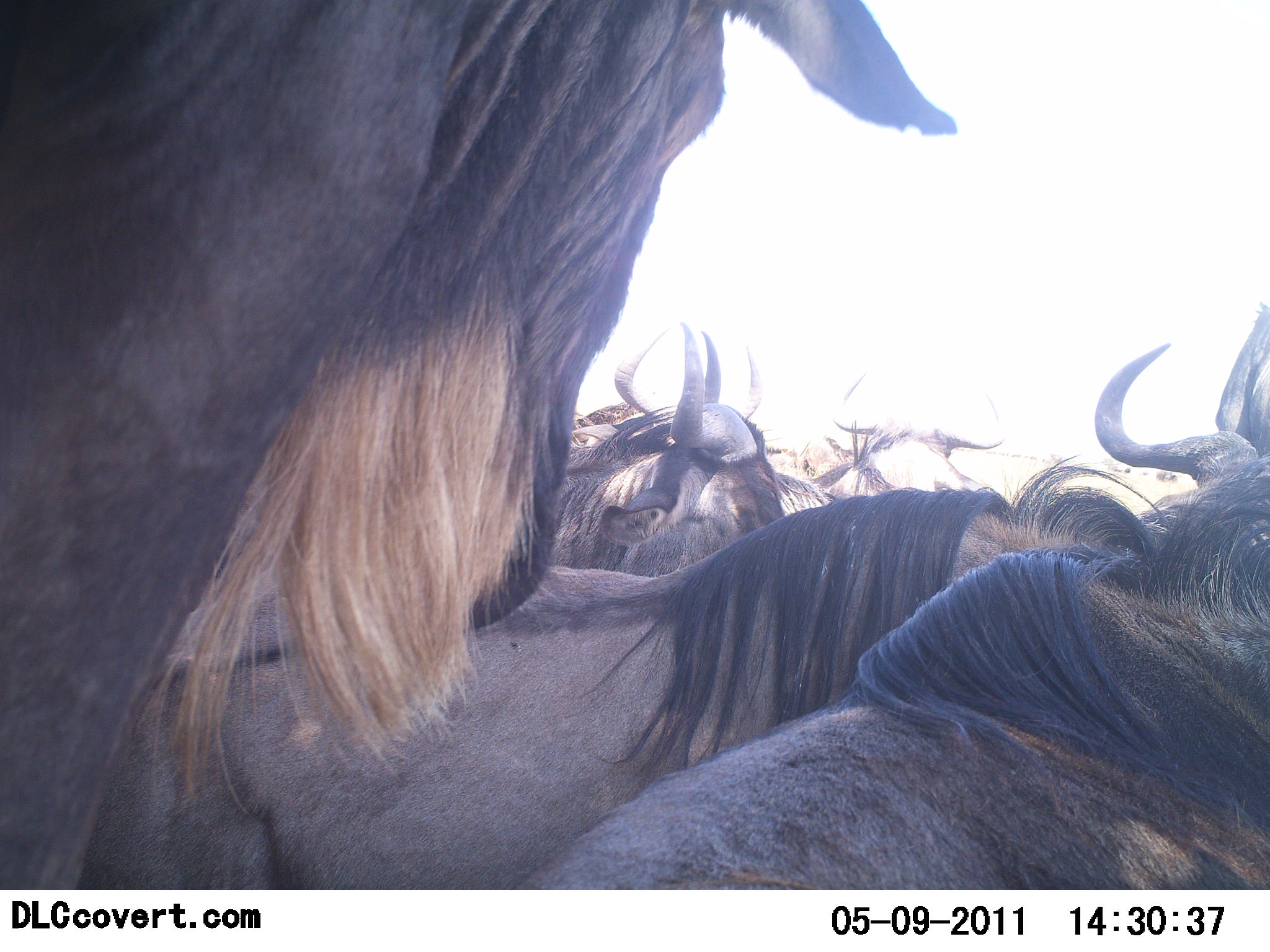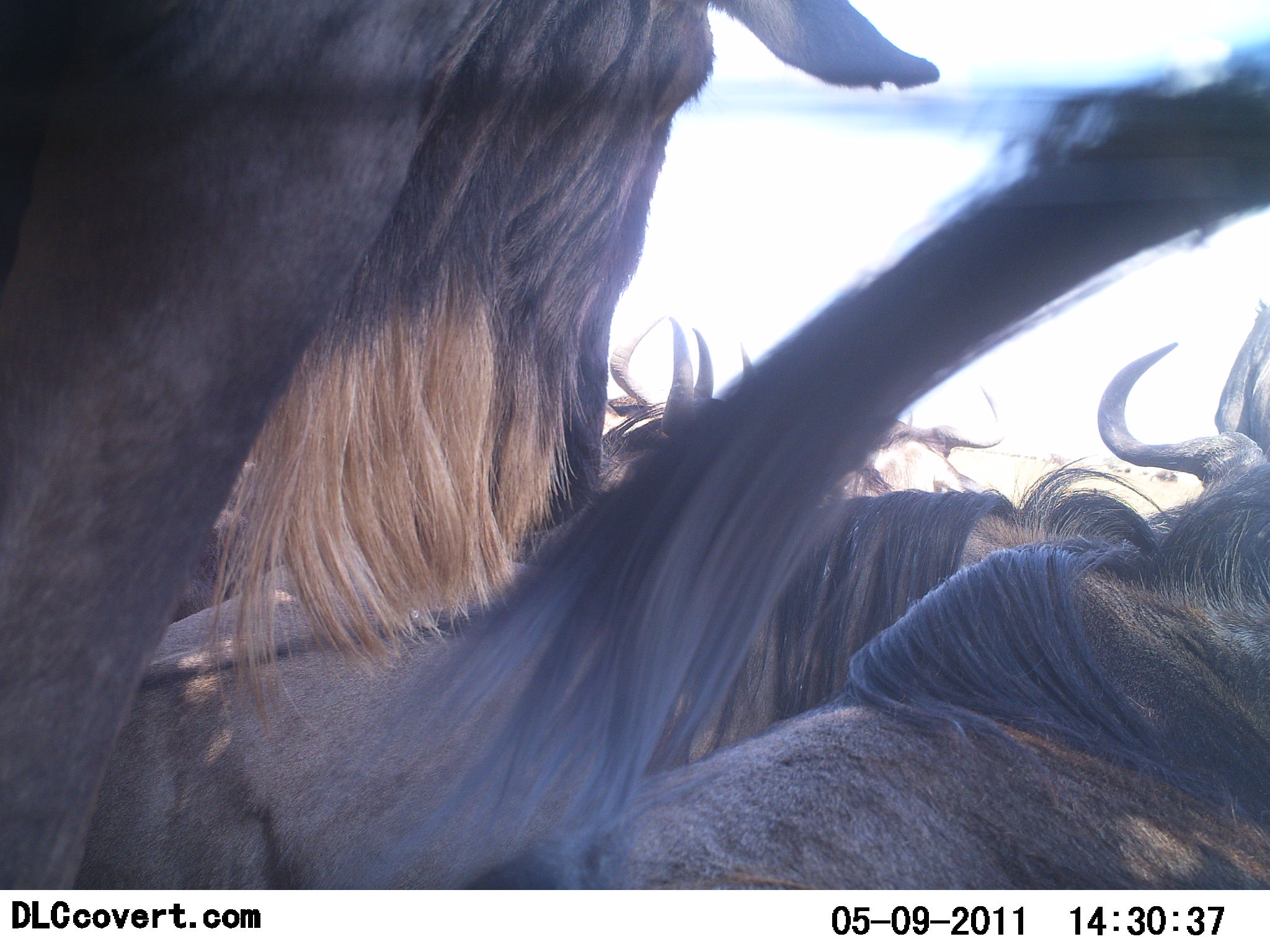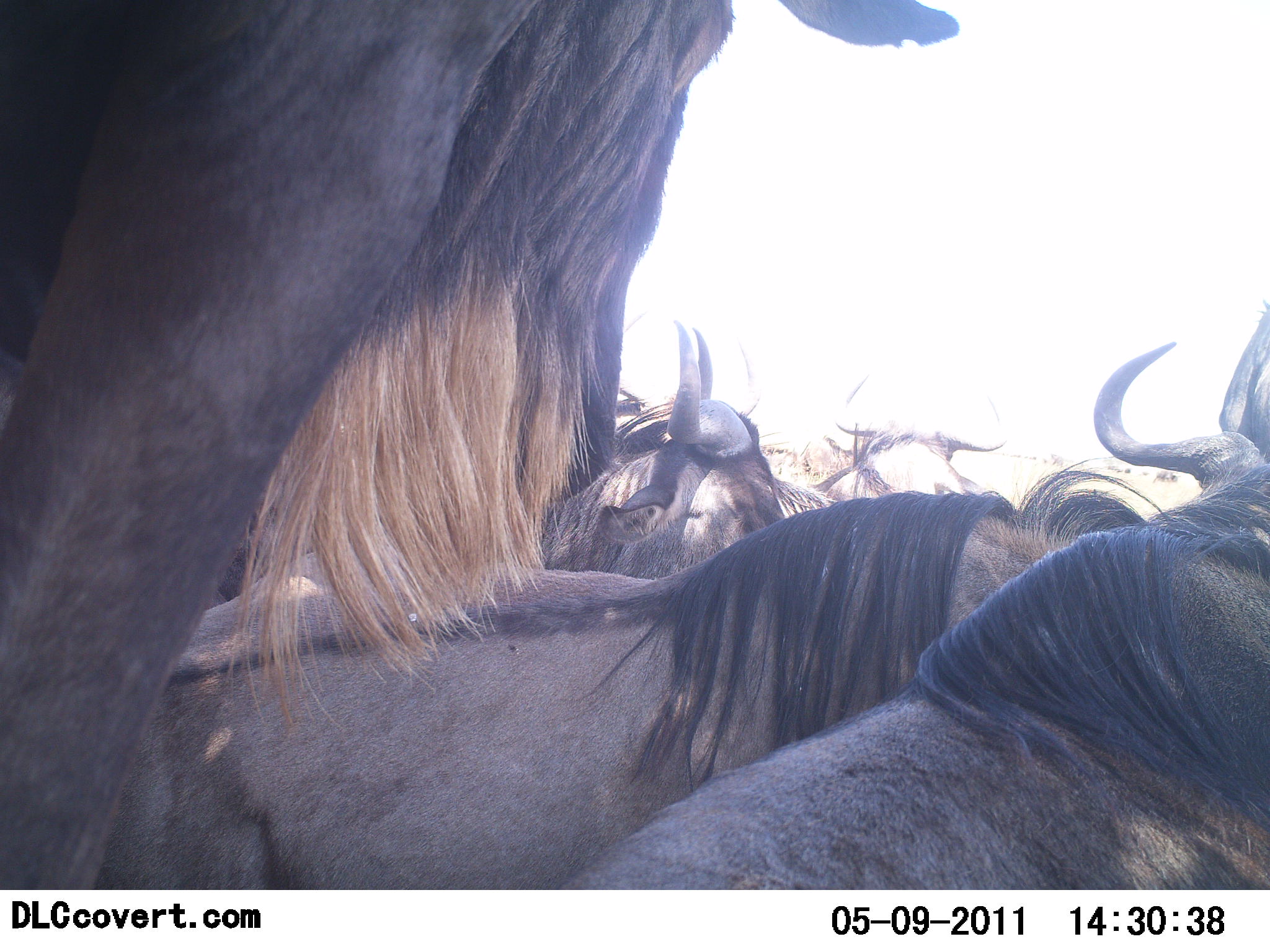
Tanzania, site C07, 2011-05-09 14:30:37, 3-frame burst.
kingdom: Animalia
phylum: Chordata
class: Mammalia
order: Artiodactyla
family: Bovidae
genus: Connochaetes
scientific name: Connochaetes taurinus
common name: blue wildebeest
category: wildebeest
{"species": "wildebeest (blue wildebeest) (Connochaetes taurinus)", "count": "6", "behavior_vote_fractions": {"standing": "64%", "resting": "45%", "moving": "9%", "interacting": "27%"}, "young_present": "0%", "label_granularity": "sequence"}